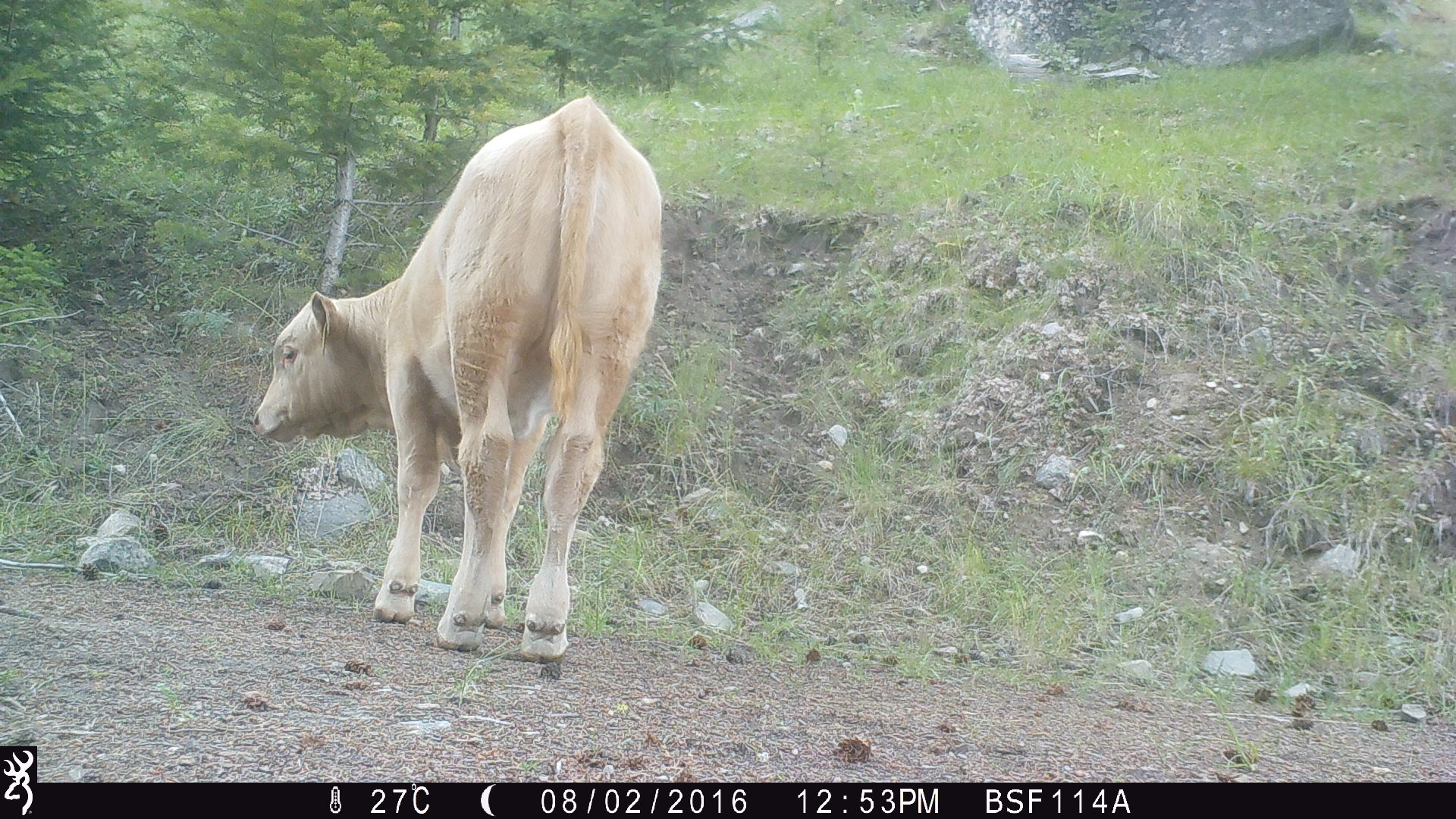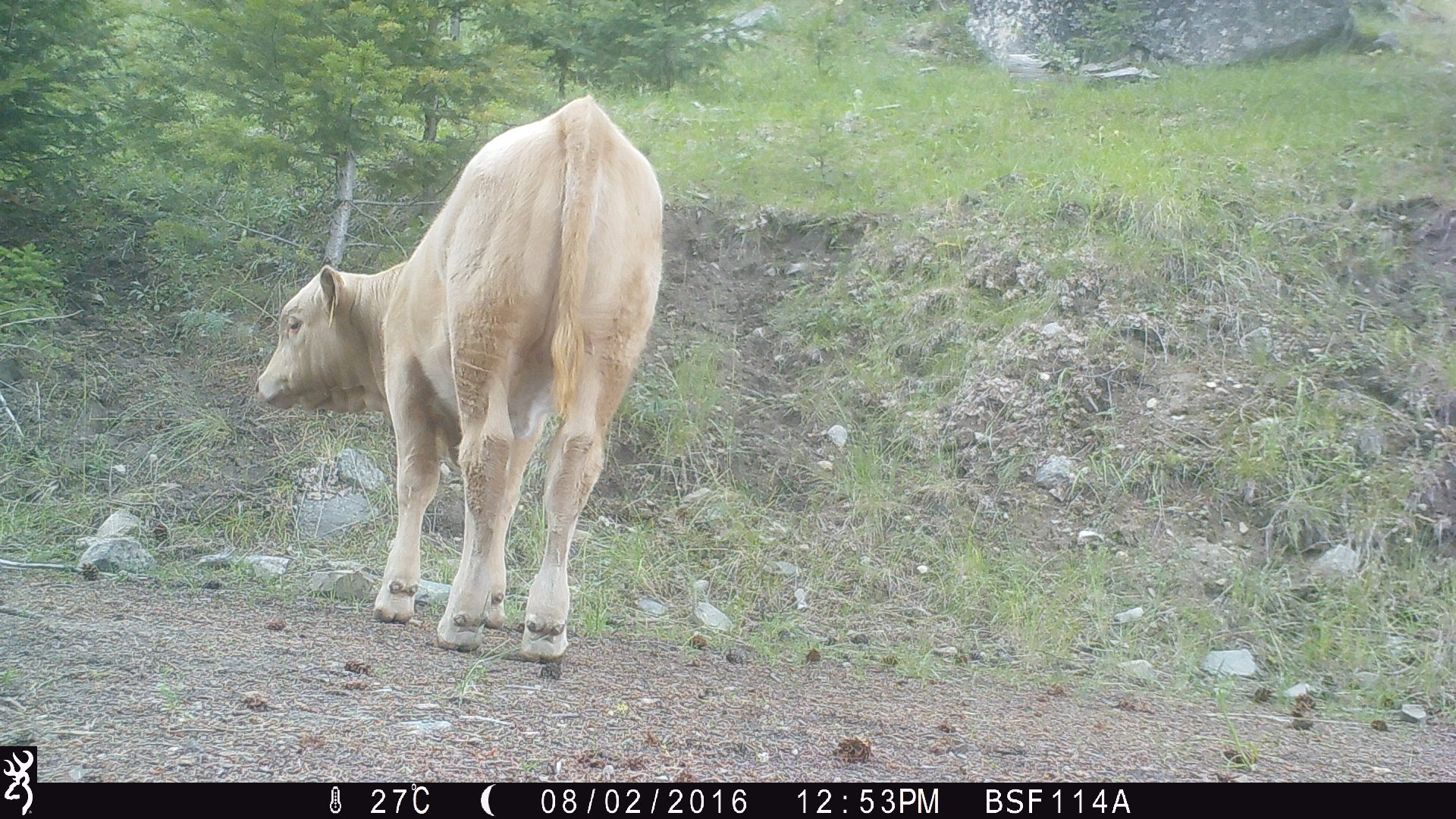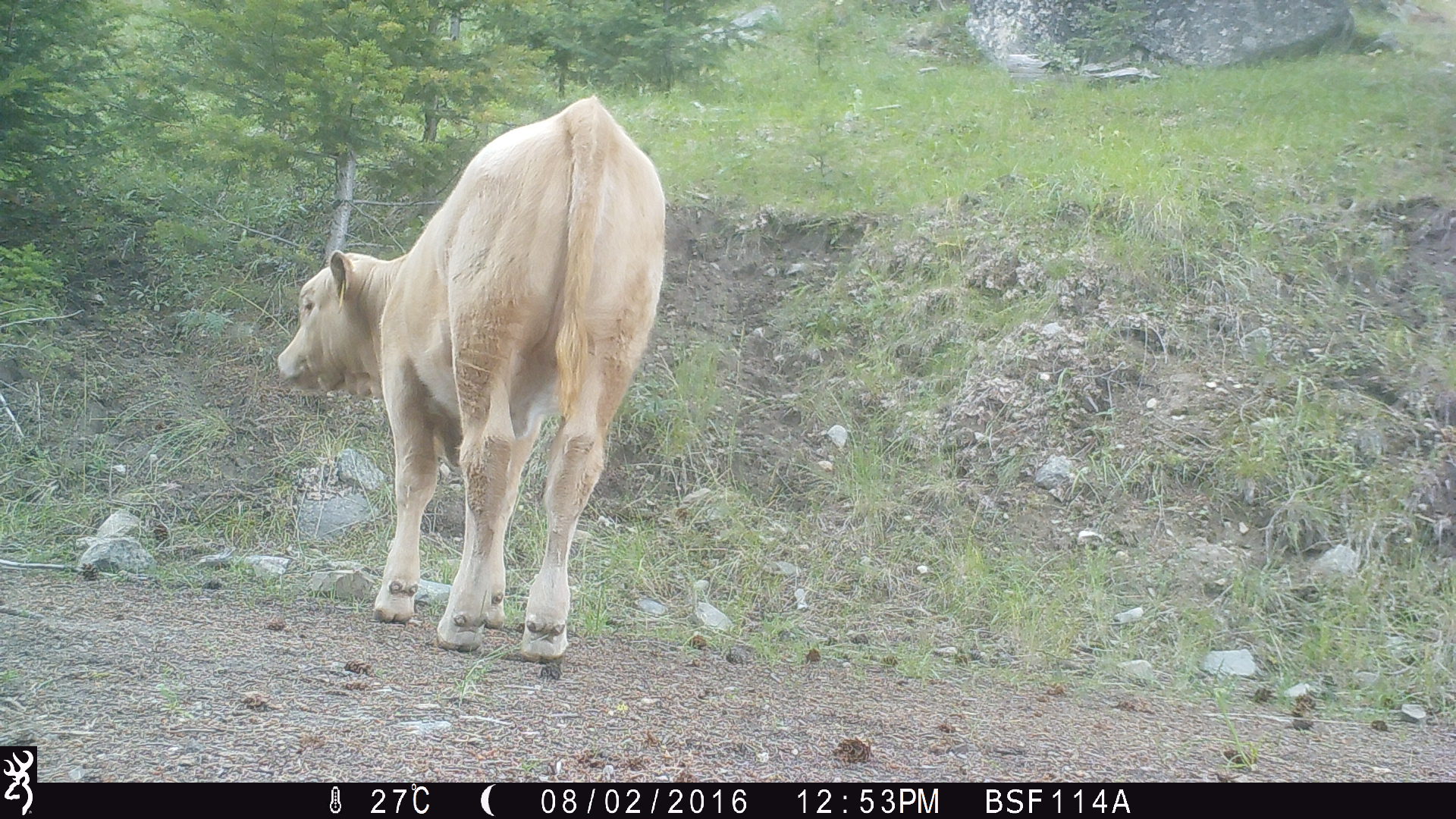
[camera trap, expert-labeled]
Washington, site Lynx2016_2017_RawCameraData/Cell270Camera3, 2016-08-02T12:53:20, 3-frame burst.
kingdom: Animalia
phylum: Chordata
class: Mammalia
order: Artiodactyla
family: Bovidae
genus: Bos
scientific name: Bos taurus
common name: domestic cattle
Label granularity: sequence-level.